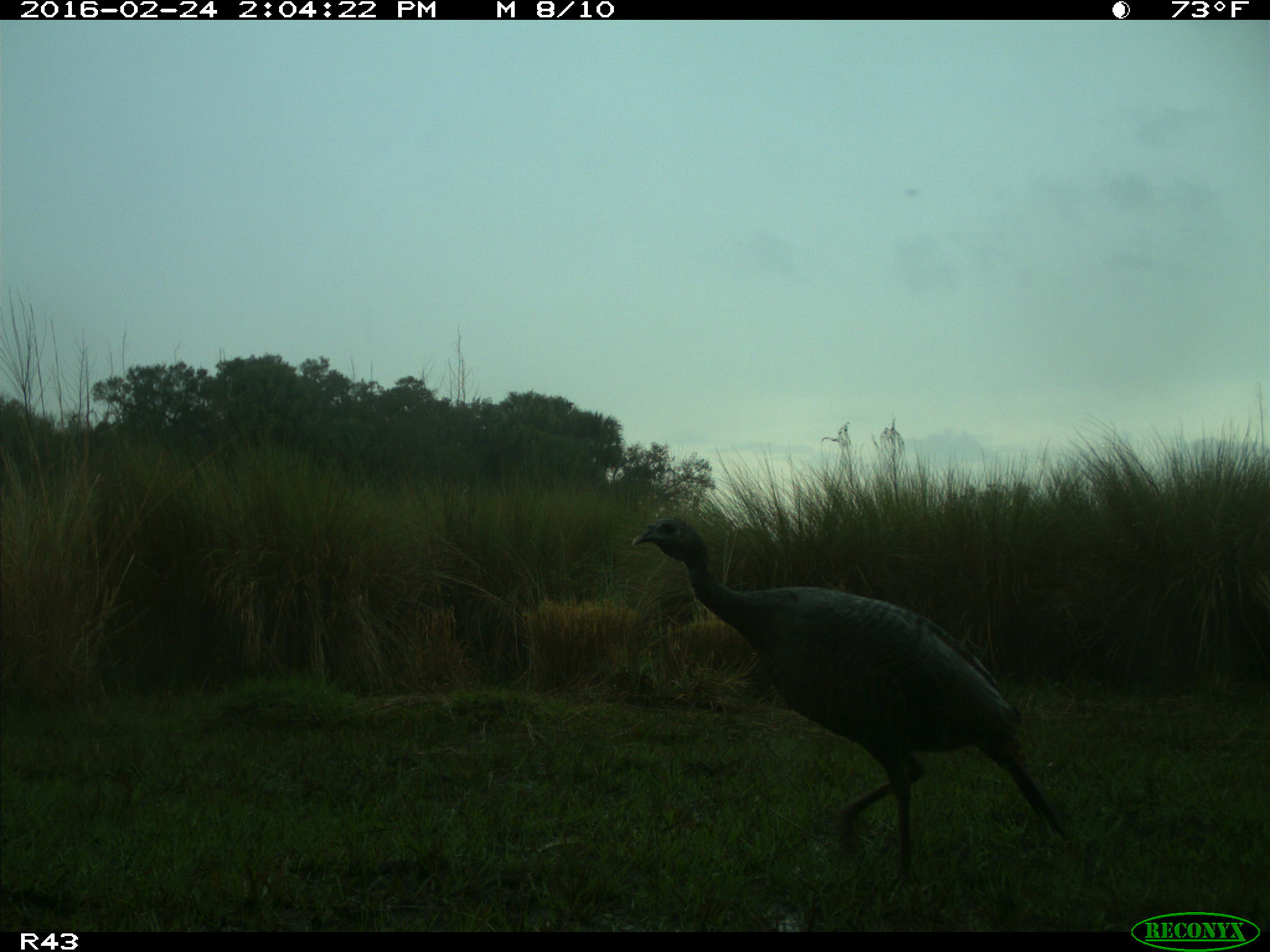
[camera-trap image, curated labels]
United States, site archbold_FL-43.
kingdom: Animalia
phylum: Chordata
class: Aves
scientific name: Aves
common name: birds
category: unidentified bird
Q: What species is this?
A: Unidentified bird (birds) (Aves).